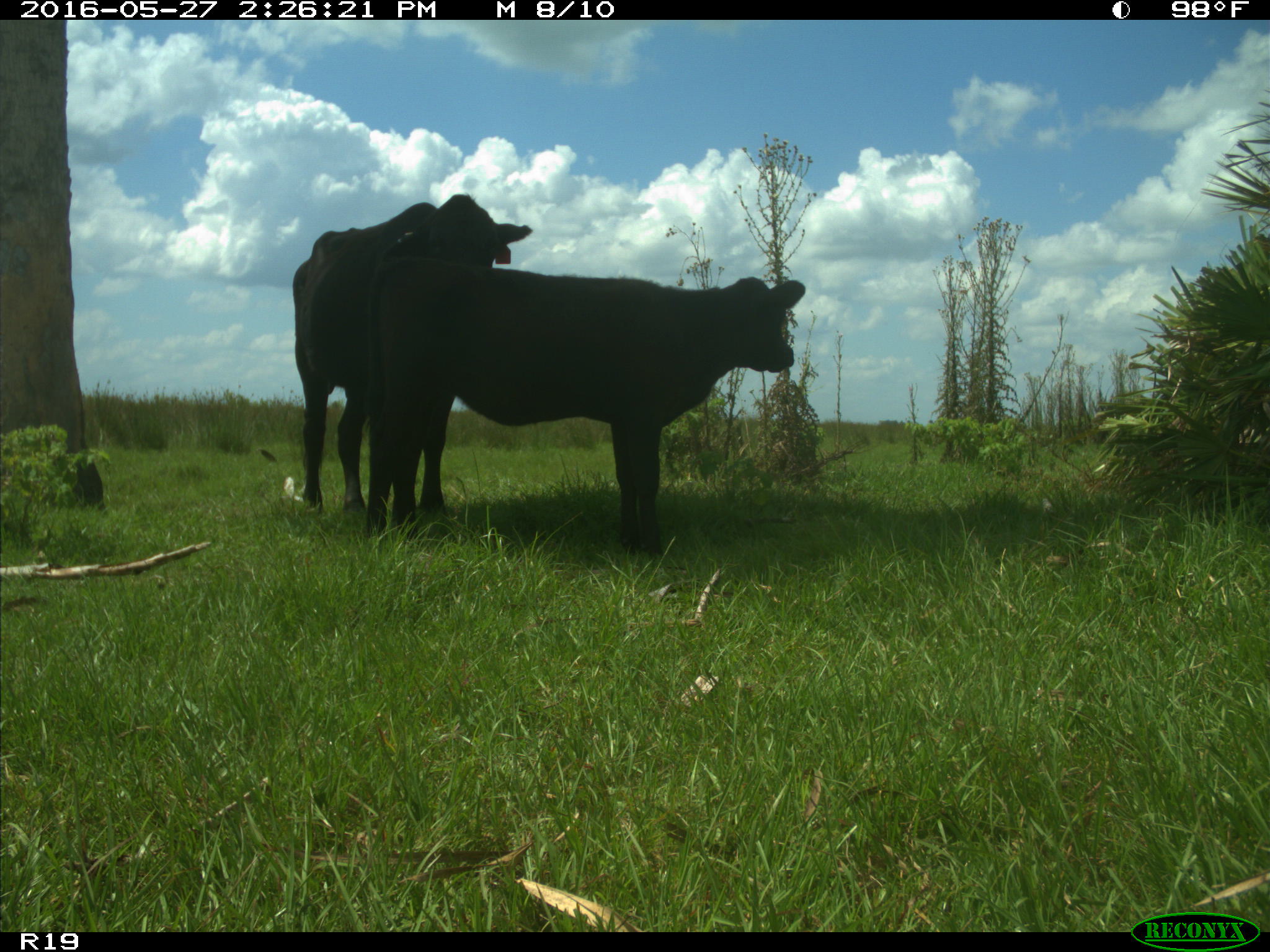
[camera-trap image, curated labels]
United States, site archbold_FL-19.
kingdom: Animalia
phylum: Chordata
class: Mammalia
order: Artiodactyla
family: Bovidae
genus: Bos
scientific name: Bos taurus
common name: domestic cow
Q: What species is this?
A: Bos taurus (domestic cow).